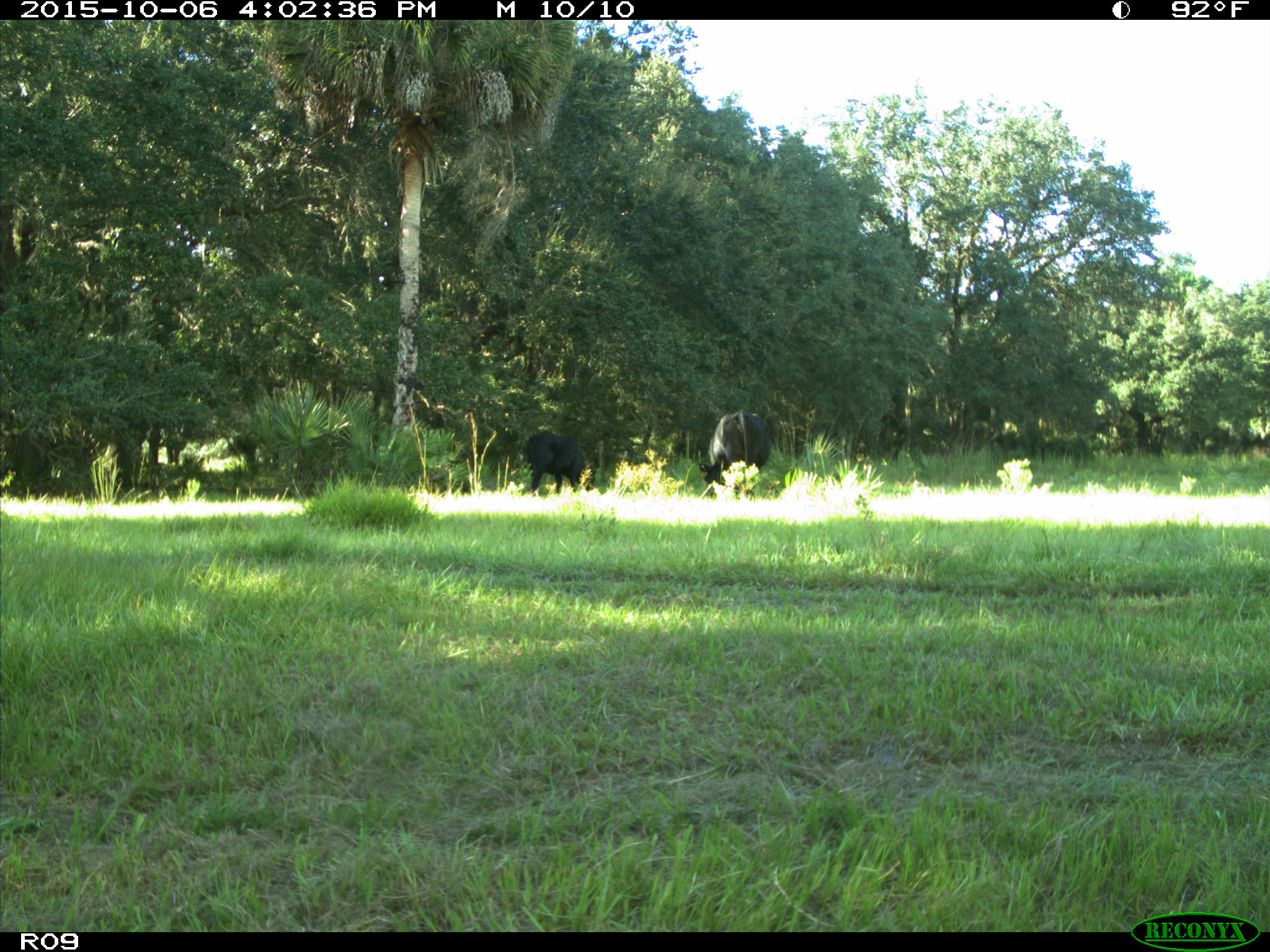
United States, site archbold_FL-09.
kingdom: Animalia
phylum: Chordata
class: Mammalia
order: Artiodactyla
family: Bovidae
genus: Bos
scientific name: Bos taurus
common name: domestic cow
Bos taurus (domestic cow).